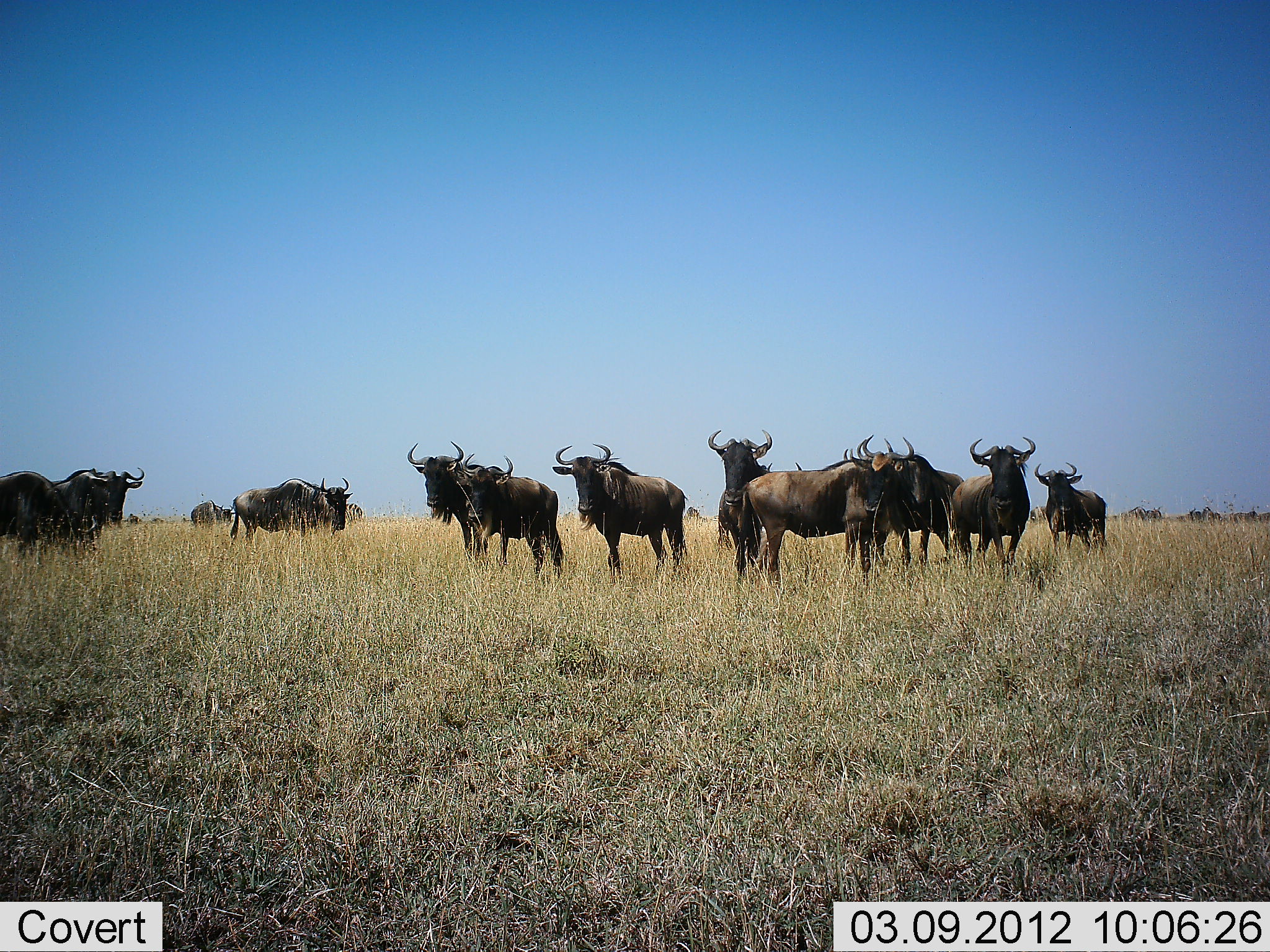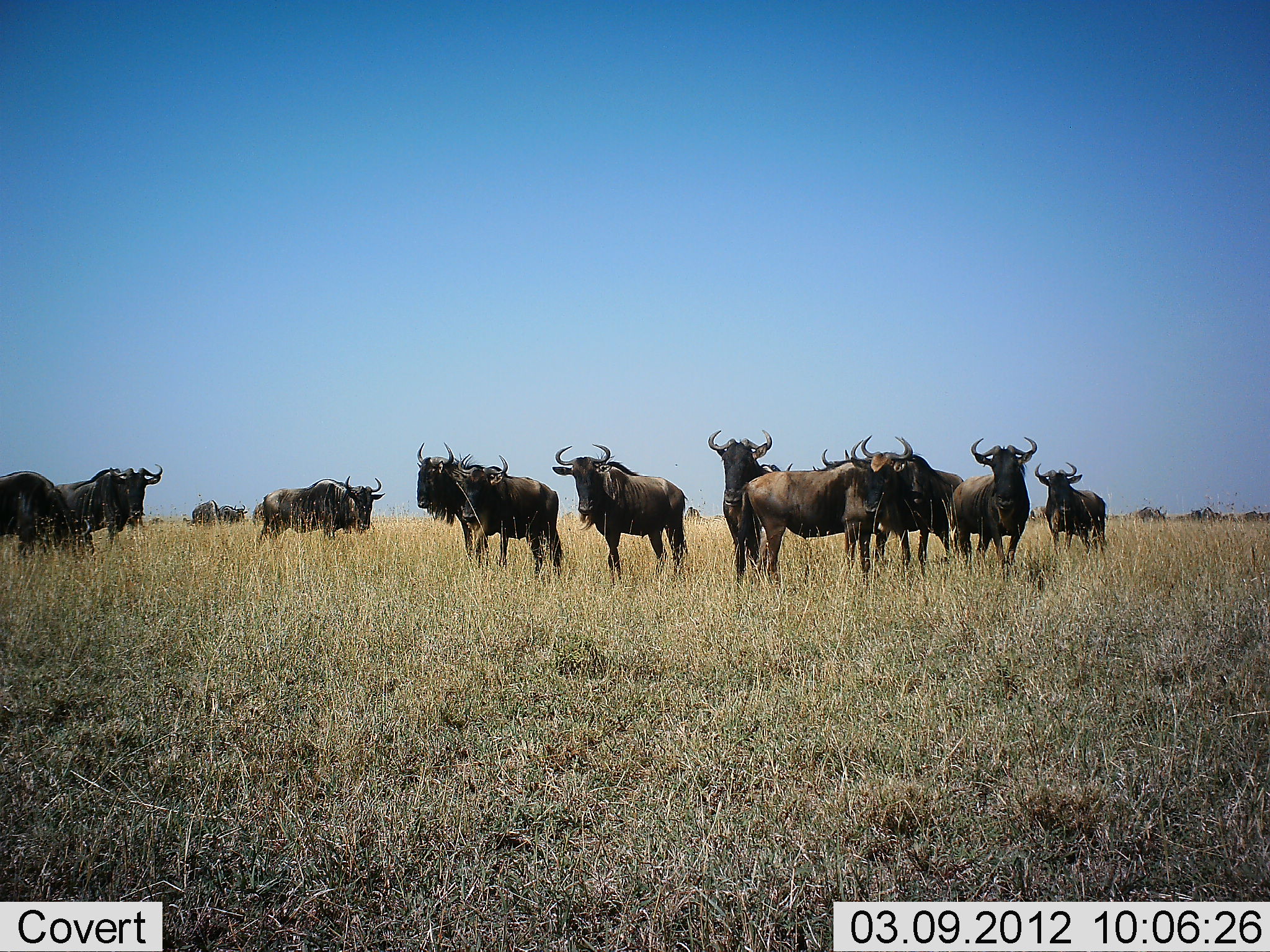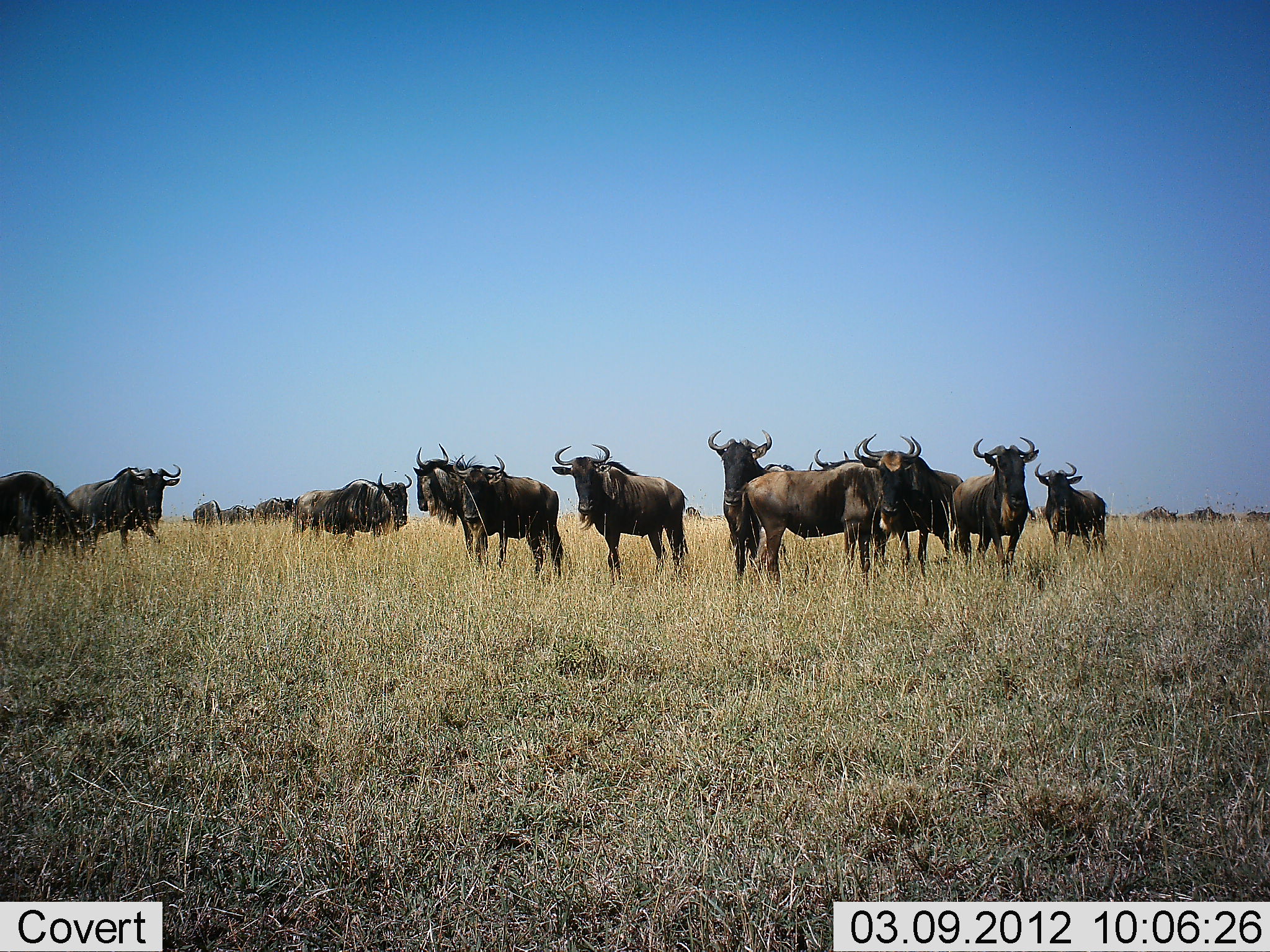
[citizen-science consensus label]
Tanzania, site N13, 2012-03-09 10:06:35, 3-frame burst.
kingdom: Animalia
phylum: Chordata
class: Mammalia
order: Artiodactyla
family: Bovidae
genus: Connochaetes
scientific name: Connochaetes taurinus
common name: blue wildebeest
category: wildebeest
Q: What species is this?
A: Wildebeest (blue wildebeest) (Connochaetes taurinus).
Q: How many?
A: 11-50.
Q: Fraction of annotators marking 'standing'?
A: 94%.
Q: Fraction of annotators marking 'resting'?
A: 0%.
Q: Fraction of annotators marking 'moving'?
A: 47%.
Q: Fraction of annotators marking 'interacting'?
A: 0%.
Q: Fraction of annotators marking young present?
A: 0%.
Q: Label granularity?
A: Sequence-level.